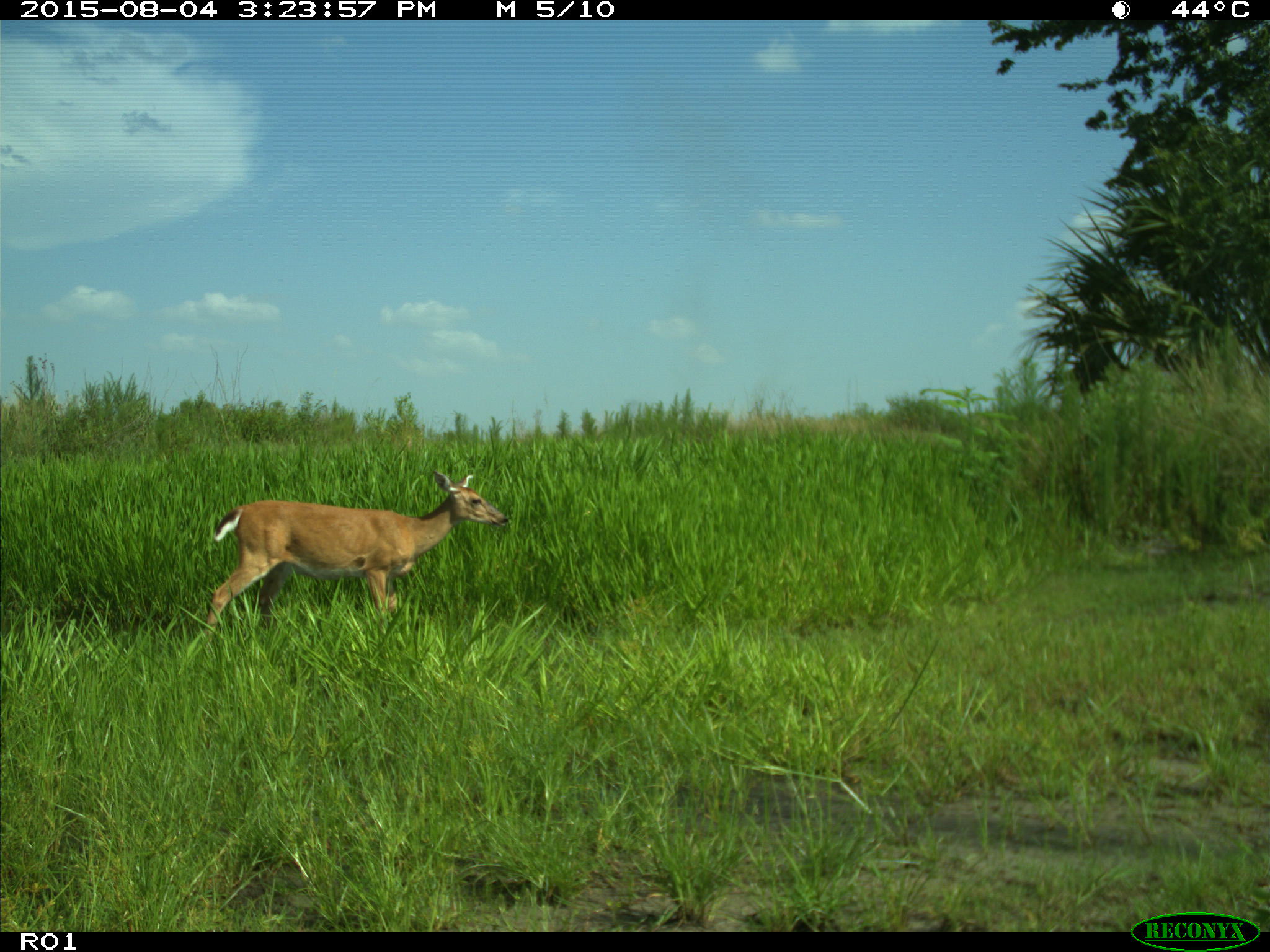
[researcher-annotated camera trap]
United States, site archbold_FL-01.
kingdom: Animalia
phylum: Chordata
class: Mammalia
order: Artiodactyla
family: Cervidae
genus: Odocoileus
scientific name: Odocoileus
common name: deer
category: unidentified deer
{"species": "unidentified deer (deer) (Odocoileus)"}